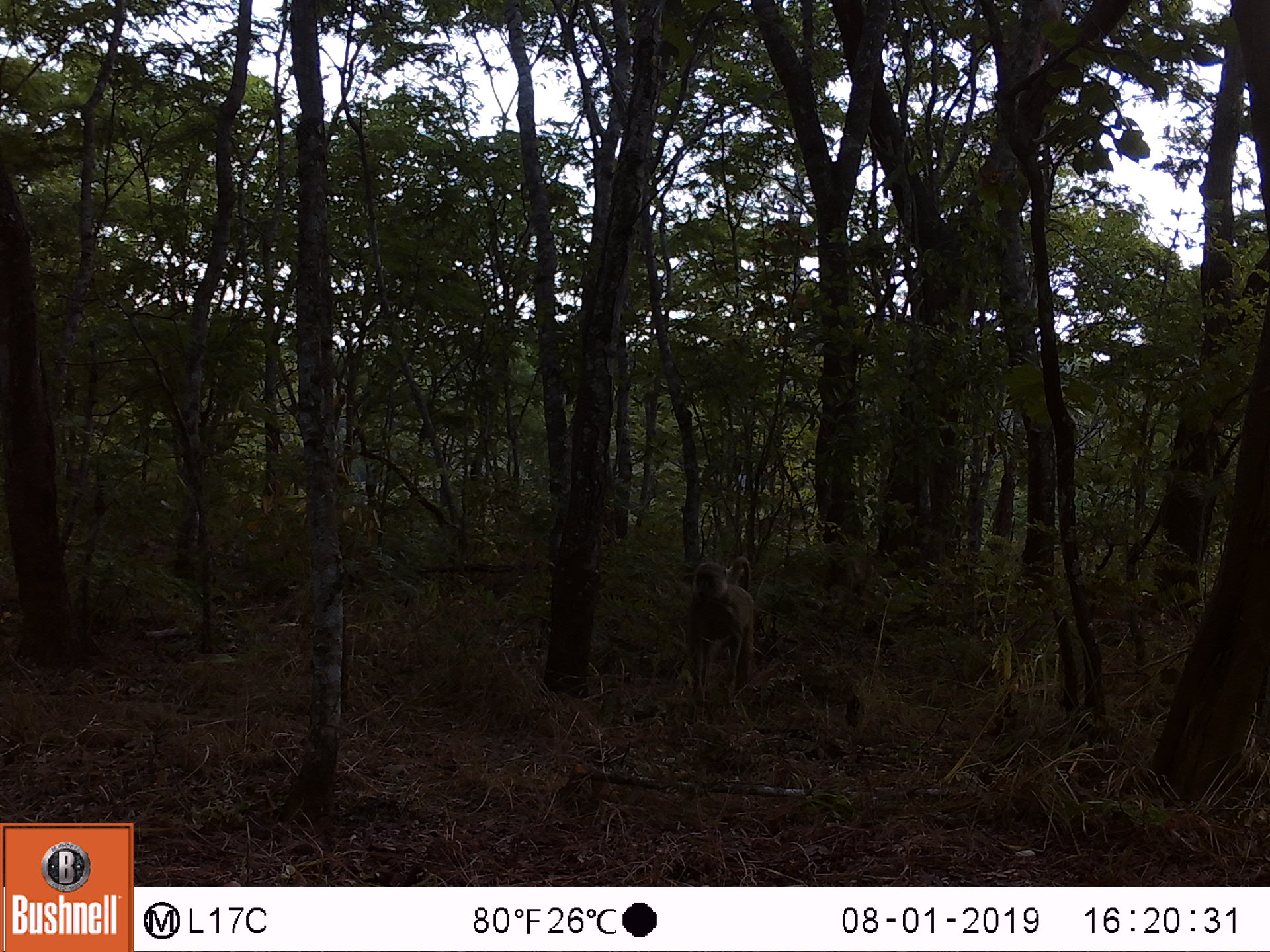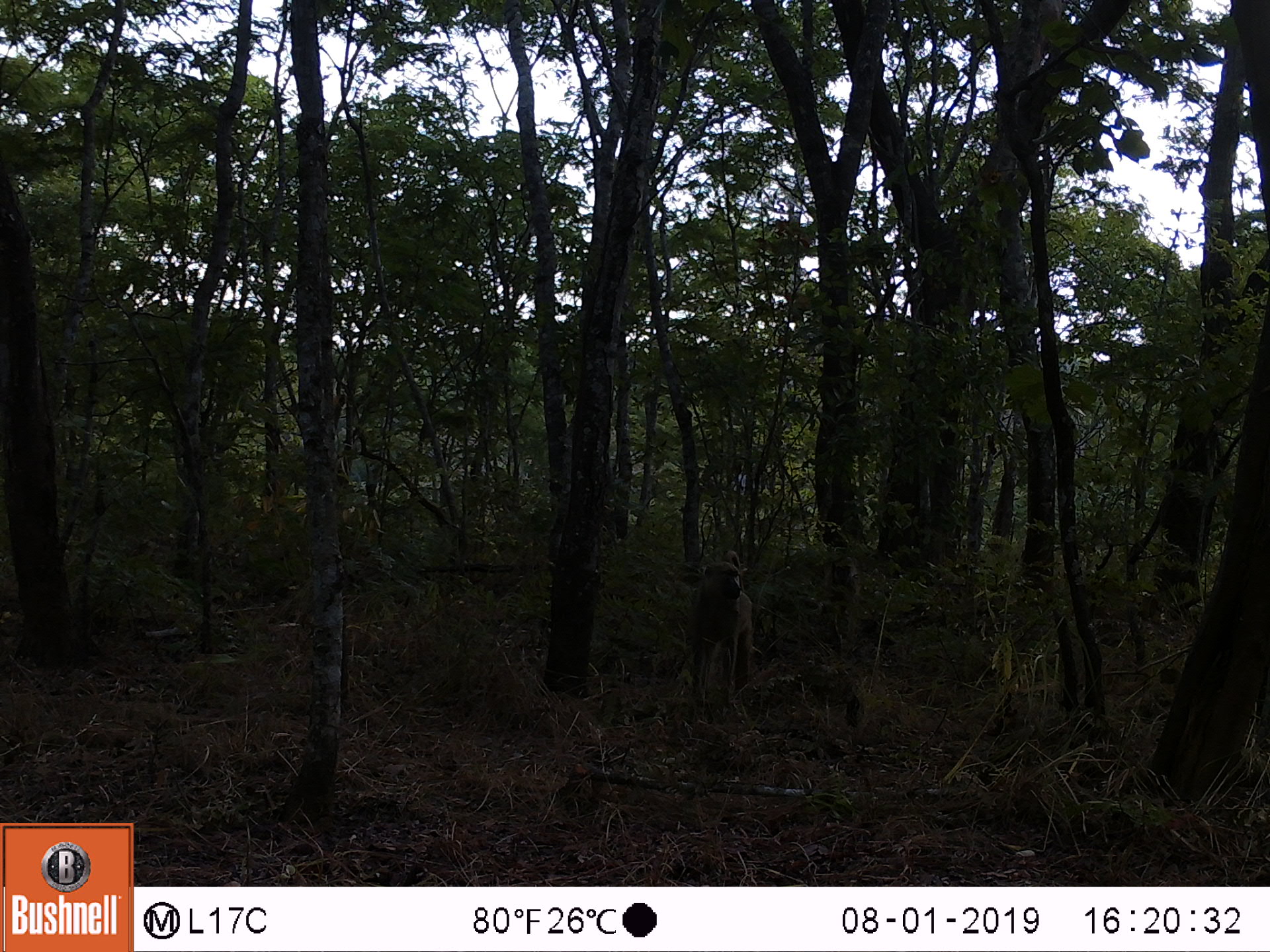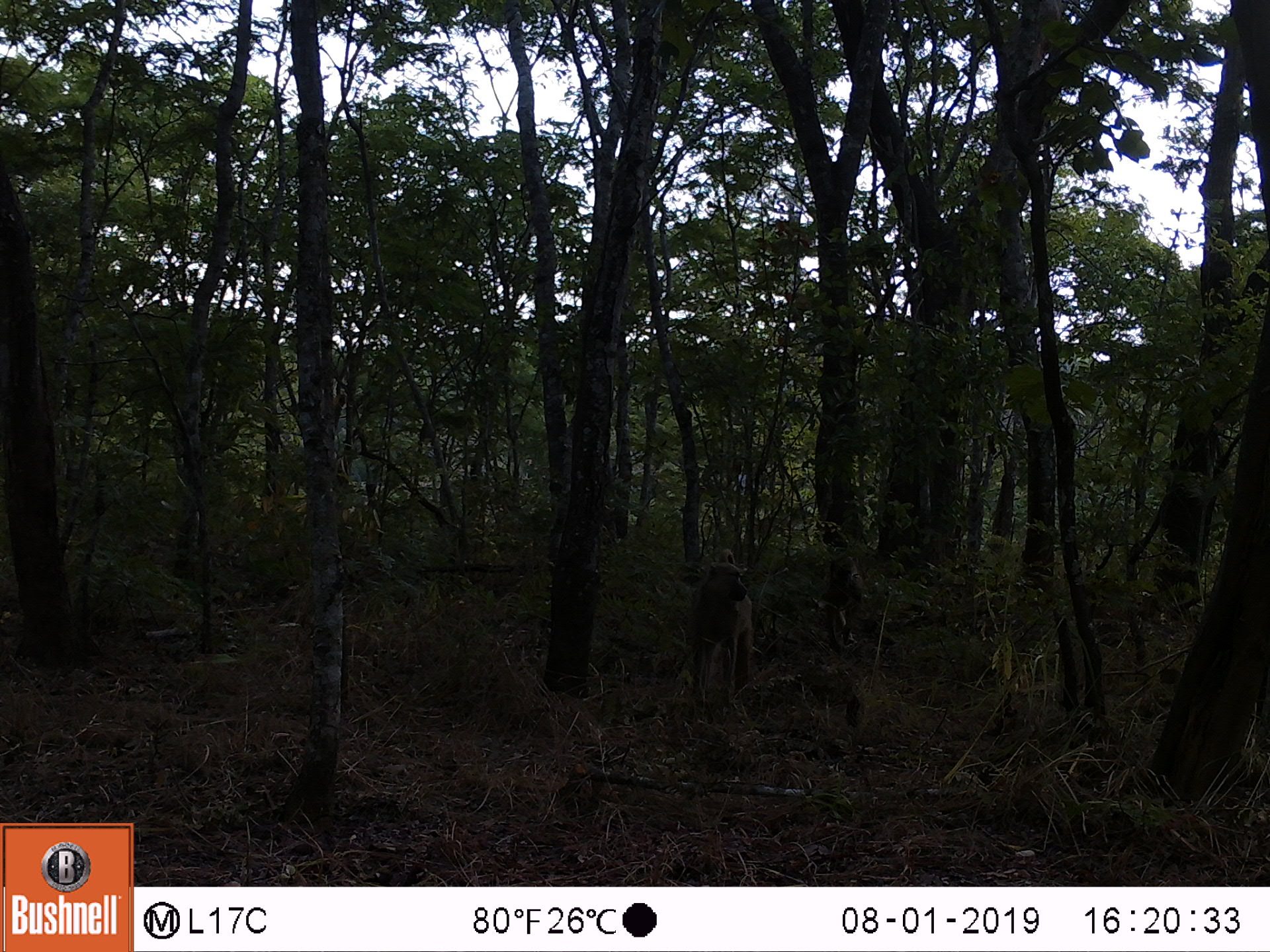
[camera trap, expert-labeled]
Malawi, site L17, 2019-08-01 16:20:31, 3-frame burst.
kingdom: Animalia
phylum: Chordata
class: Mammalia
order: Primates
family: Cercopithecidae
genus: Papio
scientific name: Papio cynocephalus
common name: yellow baboon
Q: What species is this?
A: Yellow baboon (Papio cynocephalus).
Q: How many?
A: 1.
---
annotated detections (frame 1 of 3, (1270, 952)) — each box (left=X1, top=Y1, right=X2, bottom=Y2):
yellow baboon: (left=679, top=550, right=767, bottom=715)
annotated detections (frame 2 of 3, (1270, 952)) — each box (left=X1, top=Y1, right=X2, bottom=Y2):
yellow baboon: (left=676, top=547, right=759, bottom=712)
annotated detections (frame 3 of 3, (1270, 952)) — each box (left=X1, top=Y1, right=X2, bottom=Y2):
yellow baboon: (left=690, top=543, right=757, bottom=703); (left=818, top=521, right=873, bottom=653)